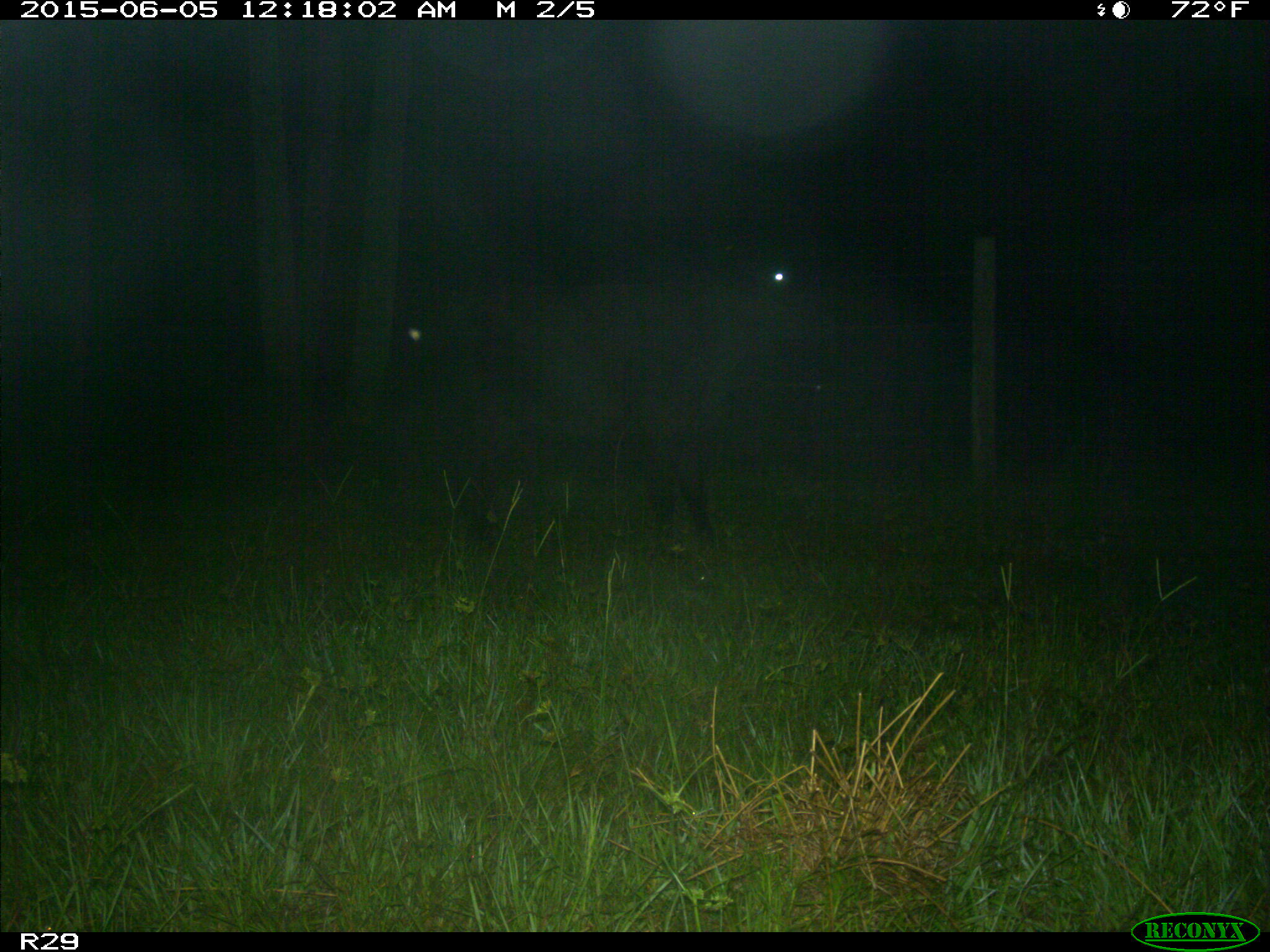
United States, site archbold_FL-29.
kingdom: Animalia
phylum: Chordata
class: Mammalia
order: Artiodactyla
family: Bovidae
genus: Bos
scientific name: Bos taurus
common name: domestic cow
Bos taurus (domestic cow).